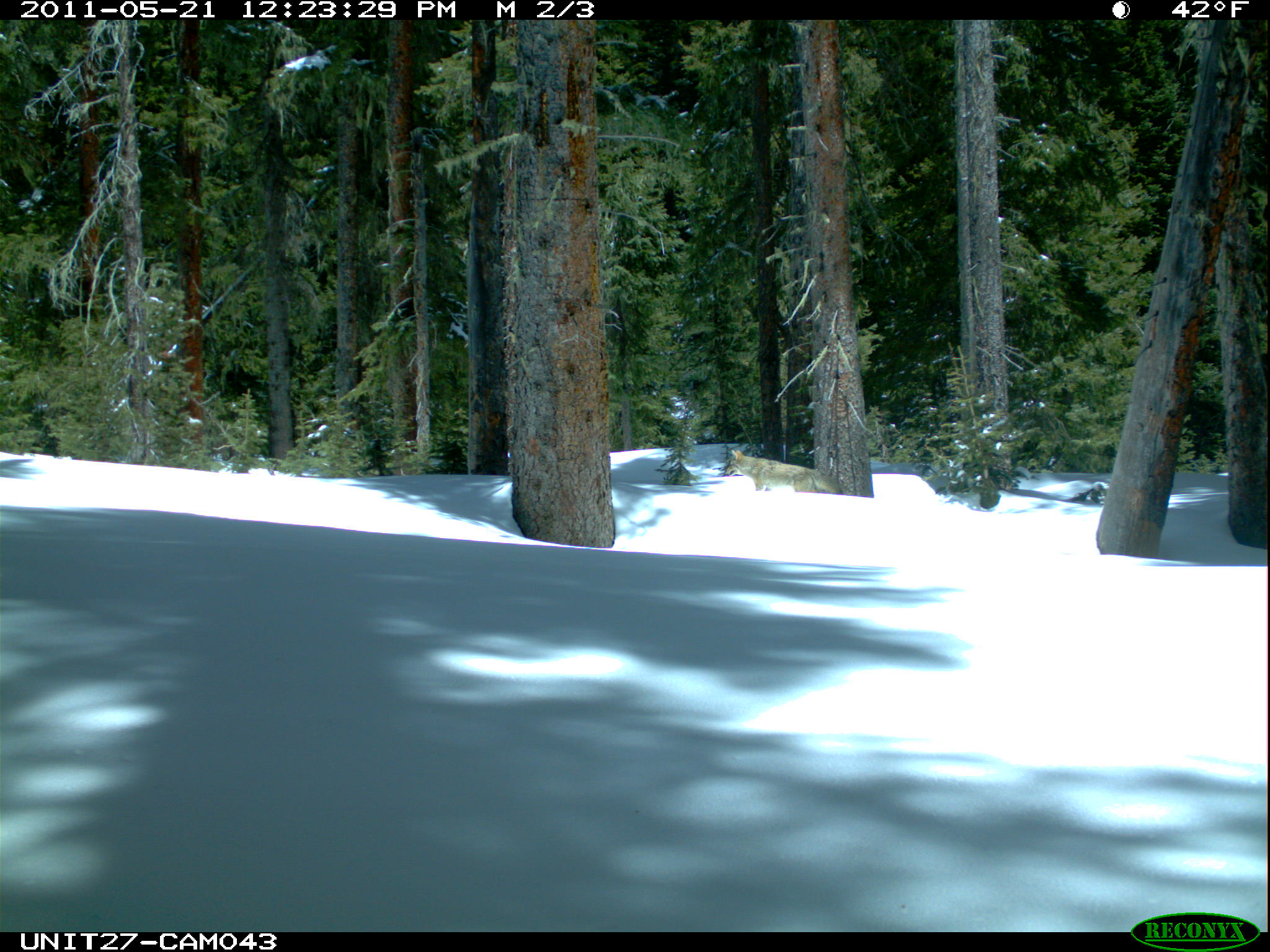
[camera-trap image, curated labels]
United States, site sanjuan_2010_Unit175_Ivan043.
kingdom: Animalia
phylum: Chordata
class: Mammalia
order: Carnivora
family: Canidae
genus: Canis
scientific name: Canis latrans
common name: coyote